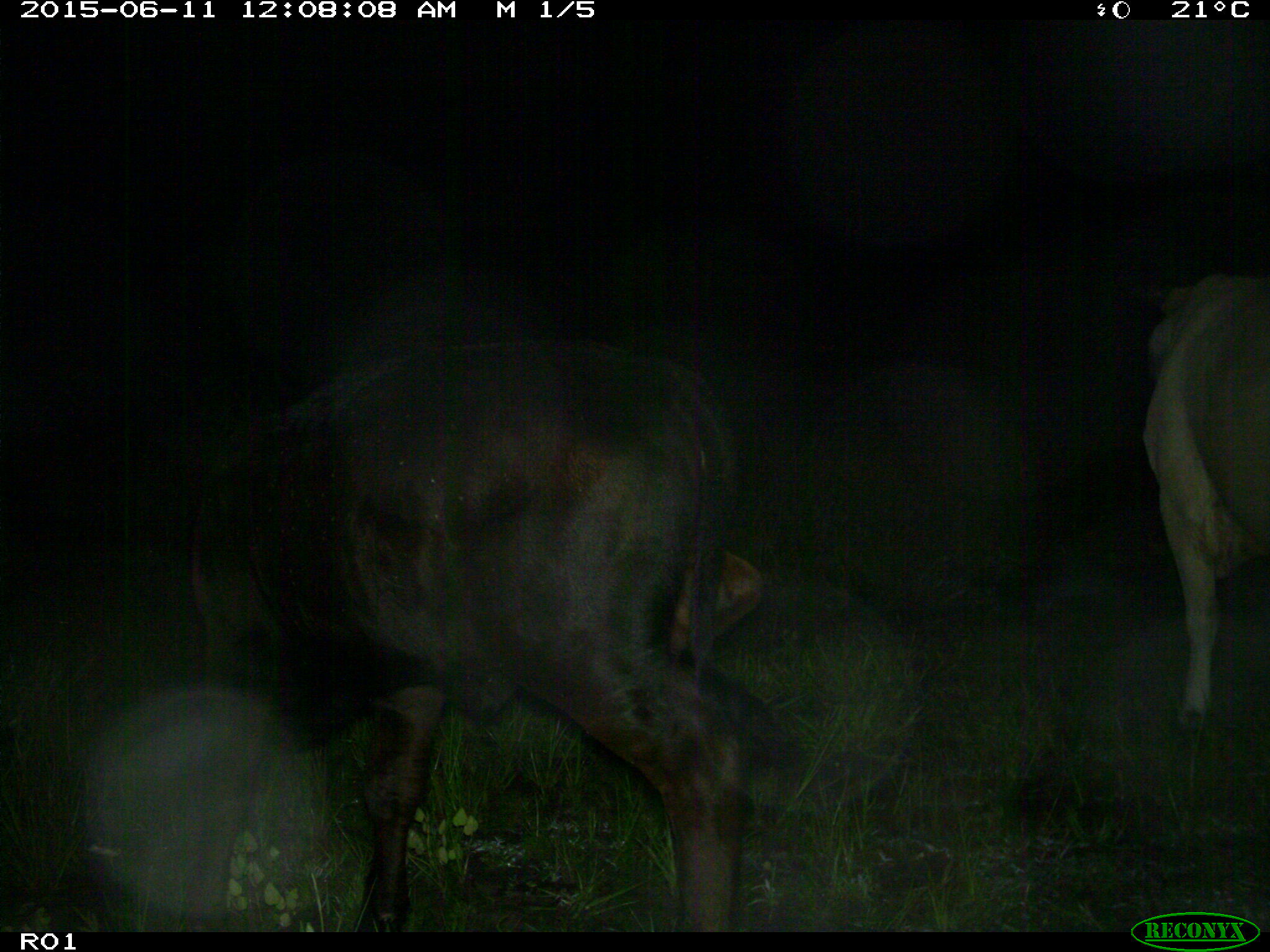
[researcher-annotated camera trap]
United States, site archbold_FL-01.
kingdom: Animalia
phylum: Chordata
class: Mammalia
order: Artiodactyla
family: Bovidae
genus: Bos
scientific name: Bos taurus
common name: domestic cow